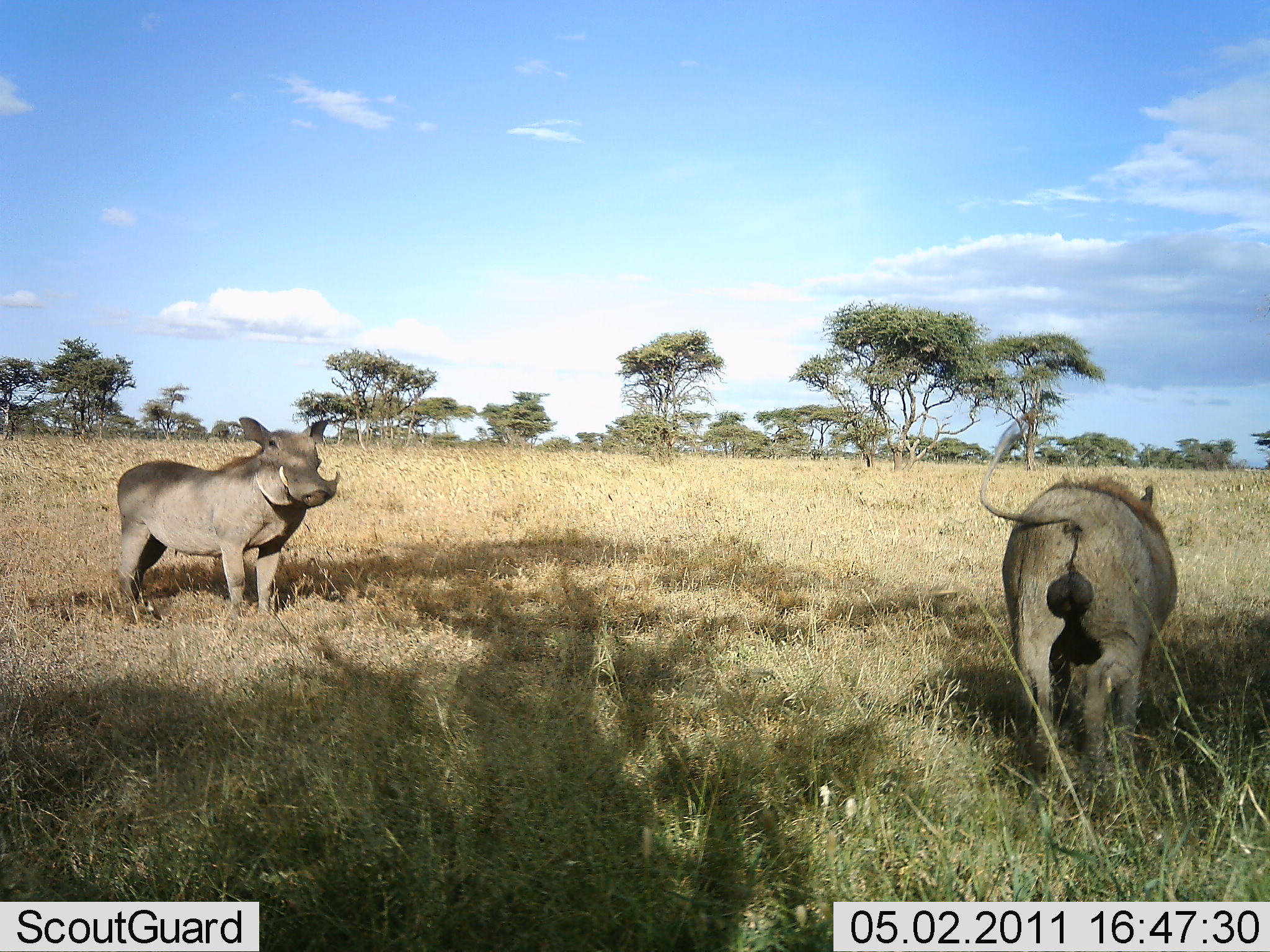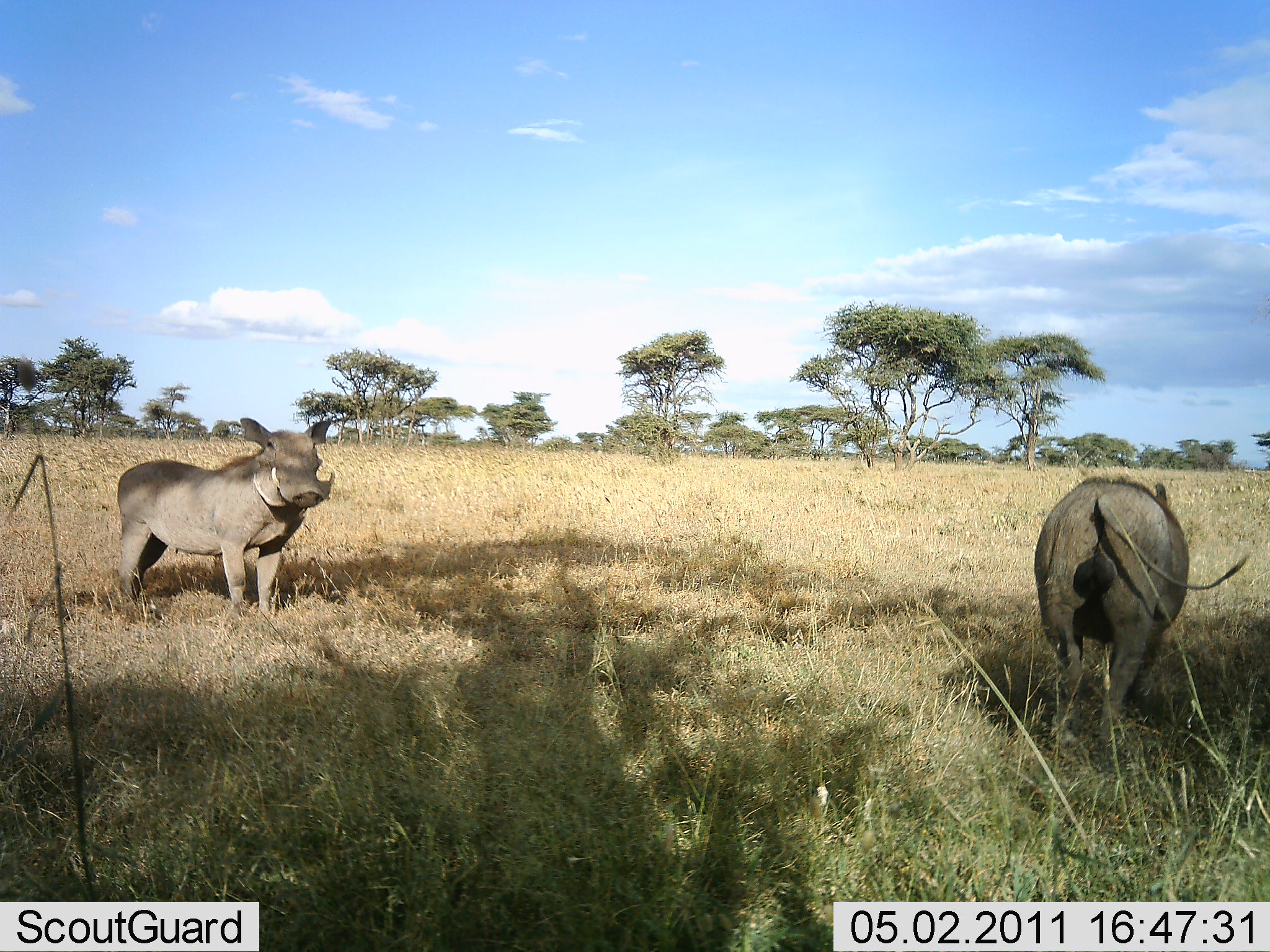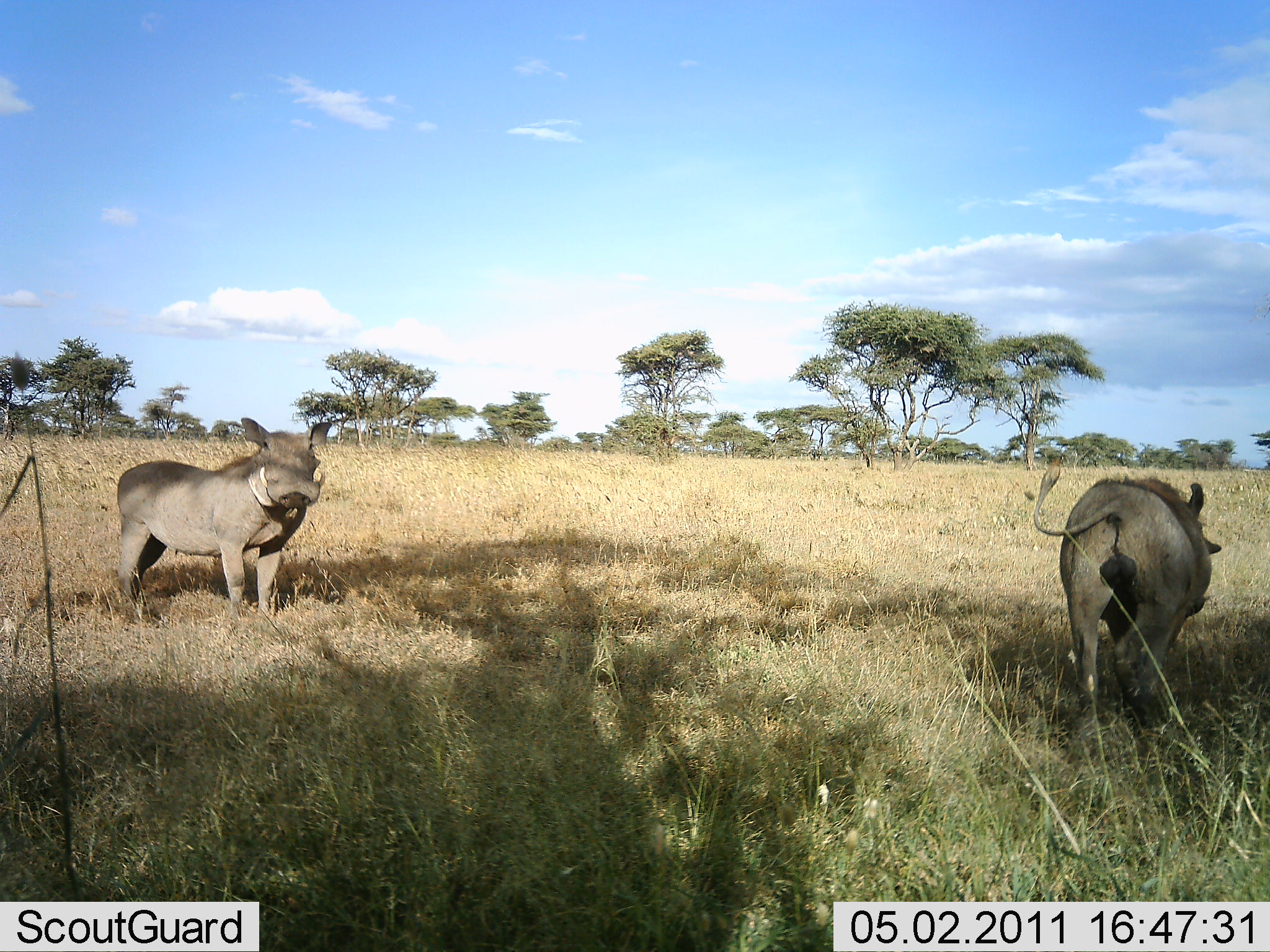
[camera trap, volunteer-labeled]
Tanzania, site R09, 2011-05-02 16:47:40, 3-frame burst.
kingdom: Animalia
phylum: Chordata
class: Mammalia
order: Artiodactyla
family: Suidae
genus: Phacochoerus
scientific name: Phacochoerus africanus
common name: warthog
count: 2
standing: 82%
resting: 0%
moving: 82%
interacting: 0%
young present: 0%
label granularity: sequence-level